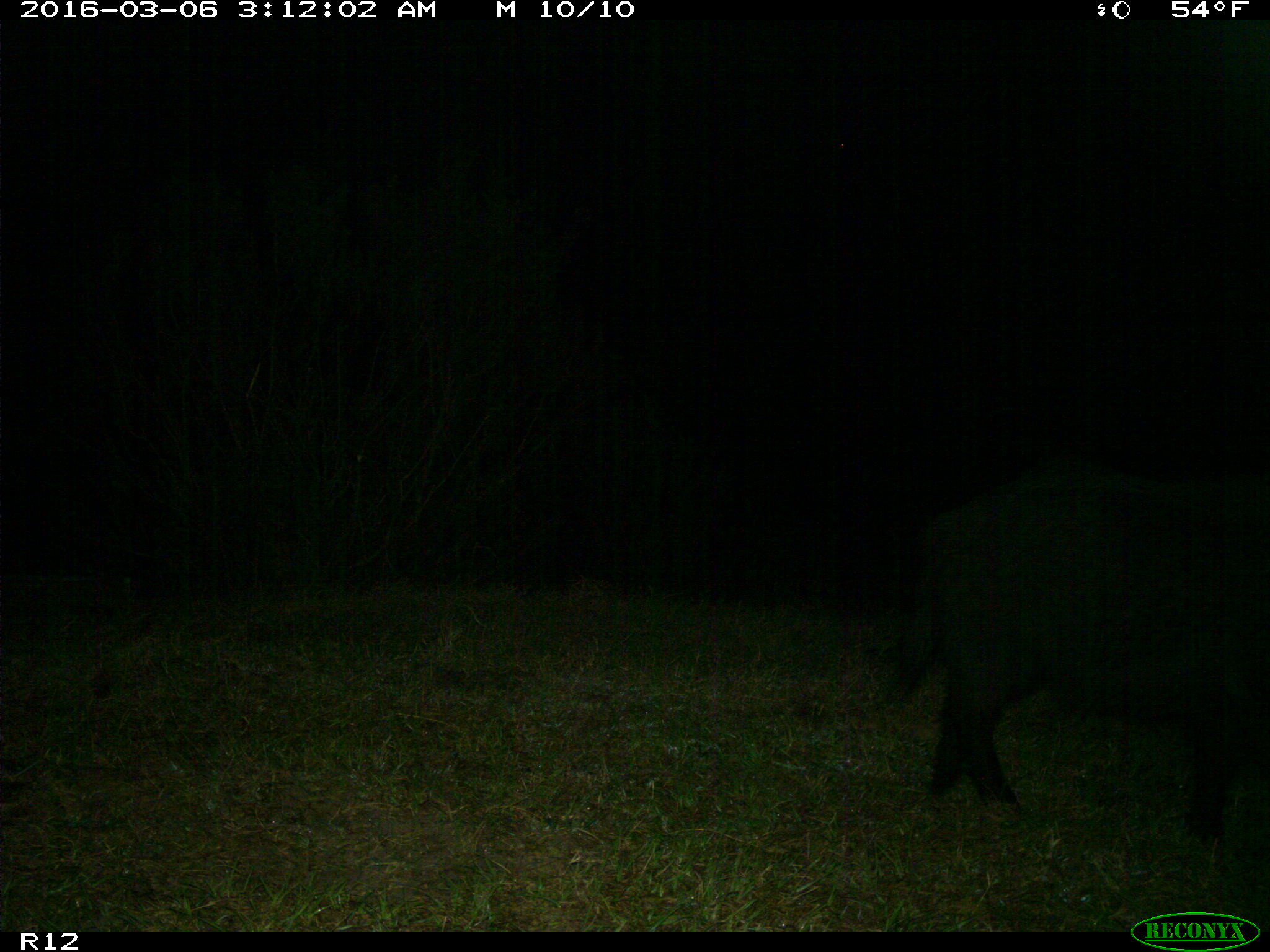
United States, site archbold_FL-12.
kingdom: Animalia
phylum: Chordata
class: Mammalia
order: Artiodactyla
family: Suidae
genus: Sus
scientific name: Sus scrofa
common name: wild boar